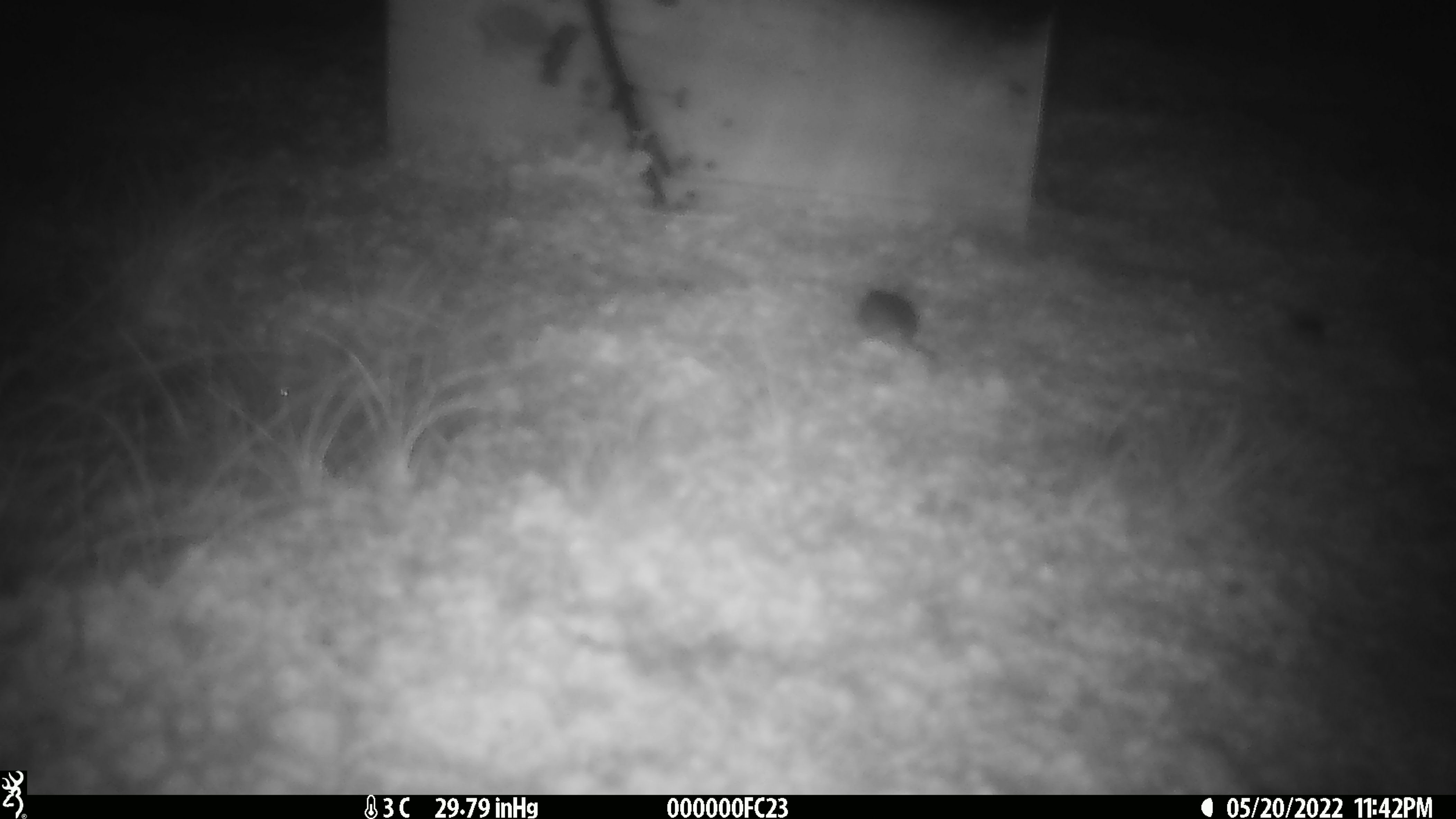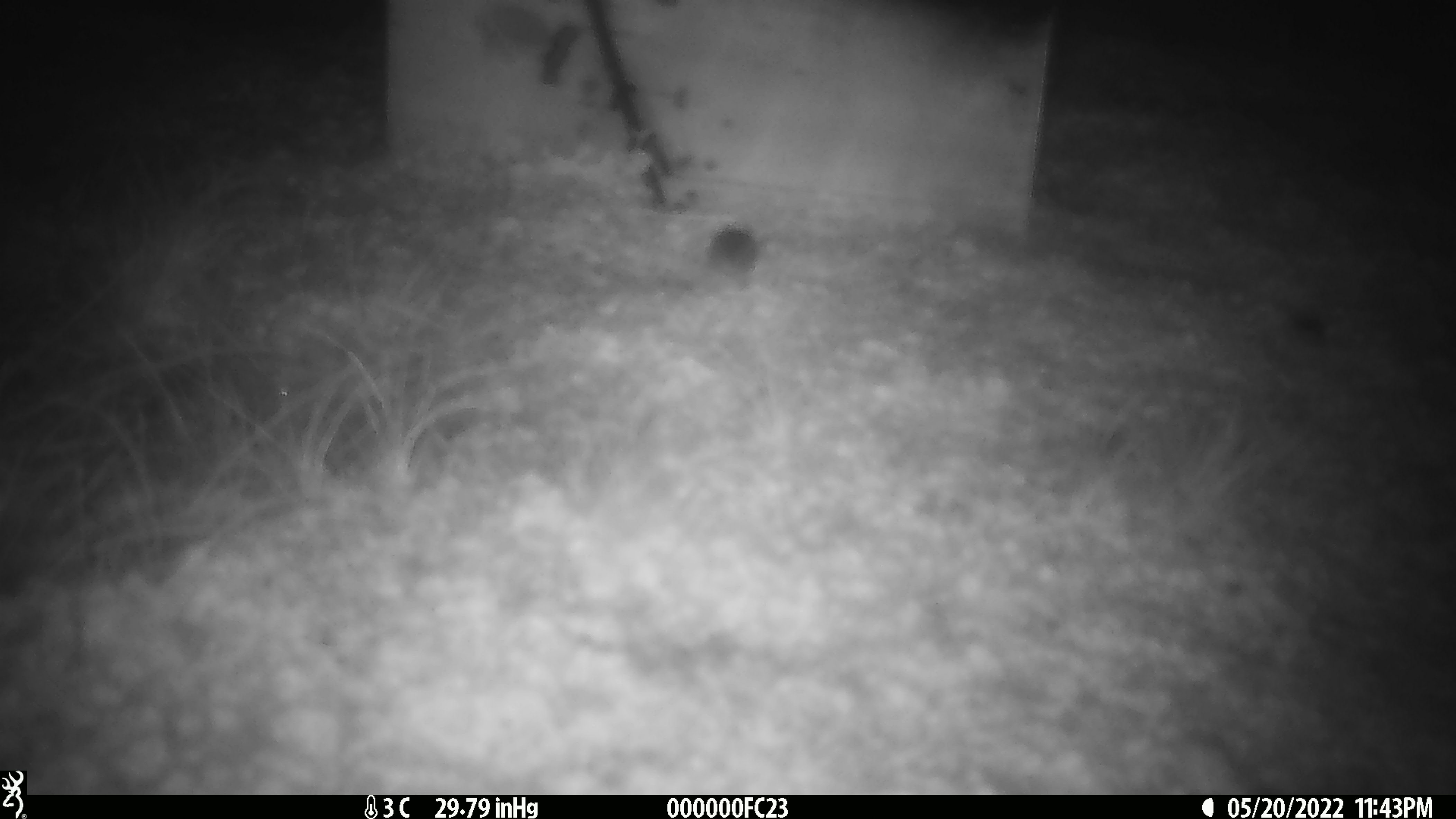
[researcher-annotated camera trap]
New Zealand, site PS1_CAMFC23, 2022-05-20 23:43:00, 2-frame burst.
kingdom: Animalia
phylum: Chordata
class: Mammalia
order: Rodentia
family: Muridae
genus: Mus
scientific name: Mus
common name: mouse